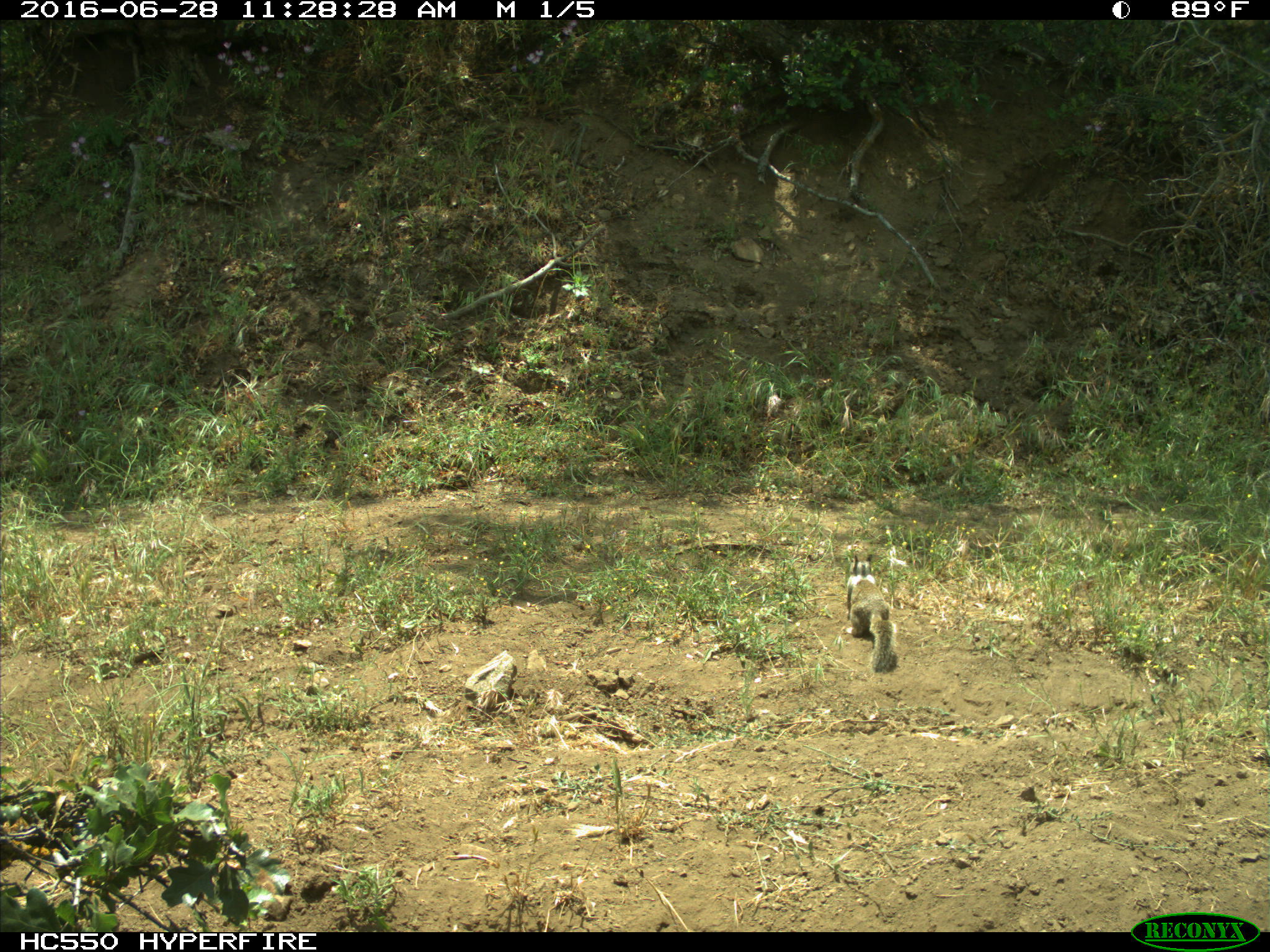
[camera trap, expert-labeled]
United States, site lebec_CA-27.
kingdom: Animalia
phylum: Chordata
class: Mammalia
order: Rodentia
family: Sciuridae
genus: Otospermophilus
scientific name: Otospermophilus beecheyi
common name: california ground squirrel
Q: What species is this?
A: Otospermophilus beecheyi (california ground squirrel).